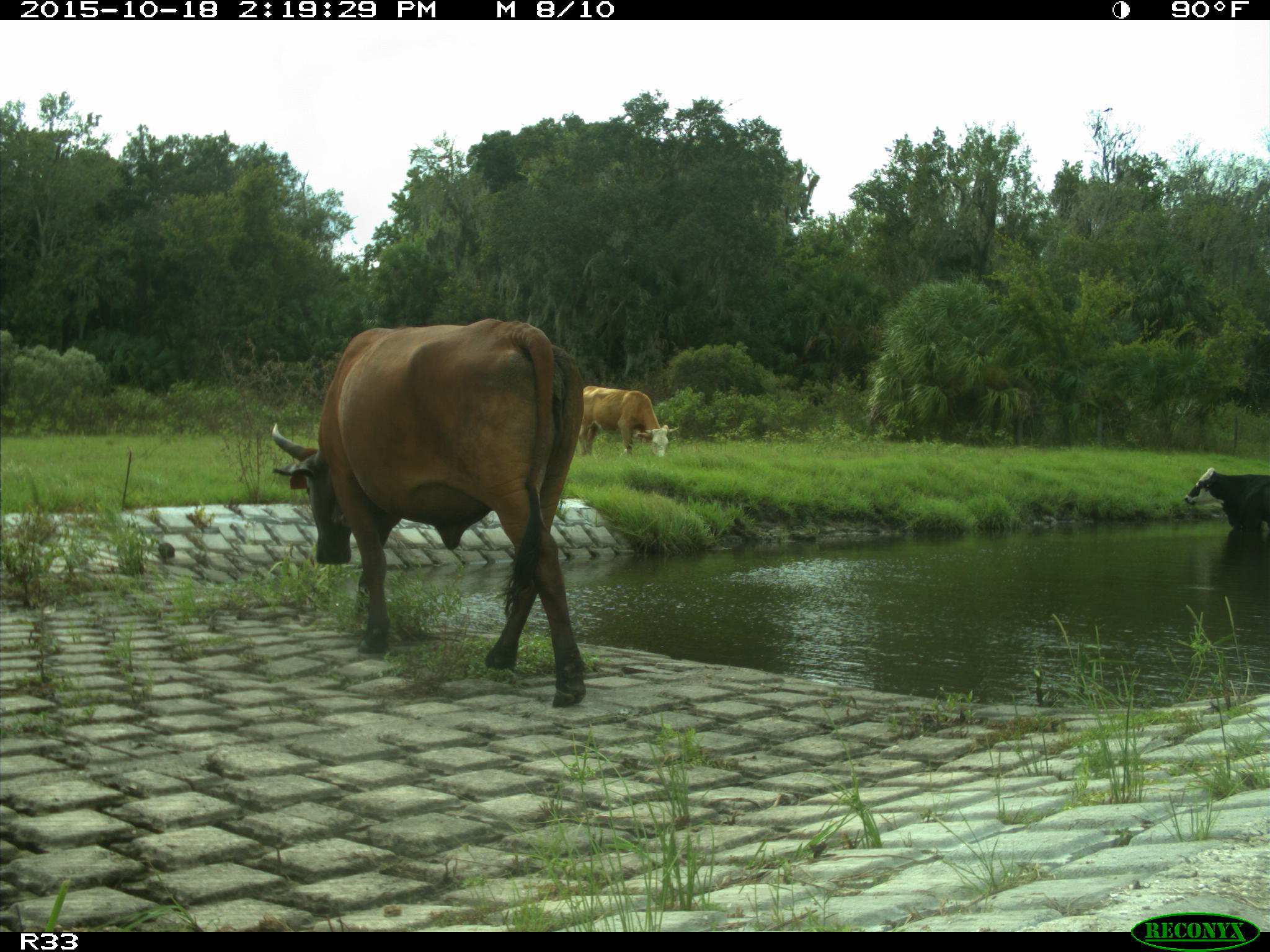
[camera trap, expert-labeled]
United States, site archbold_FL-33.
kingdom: Animalia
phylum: Chordata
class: Mammalia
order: Artiodactyla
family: Bovidae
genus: Bos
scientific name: Bos taurus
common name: domestic cow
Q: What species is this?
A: Bos taurus (domestic cow).